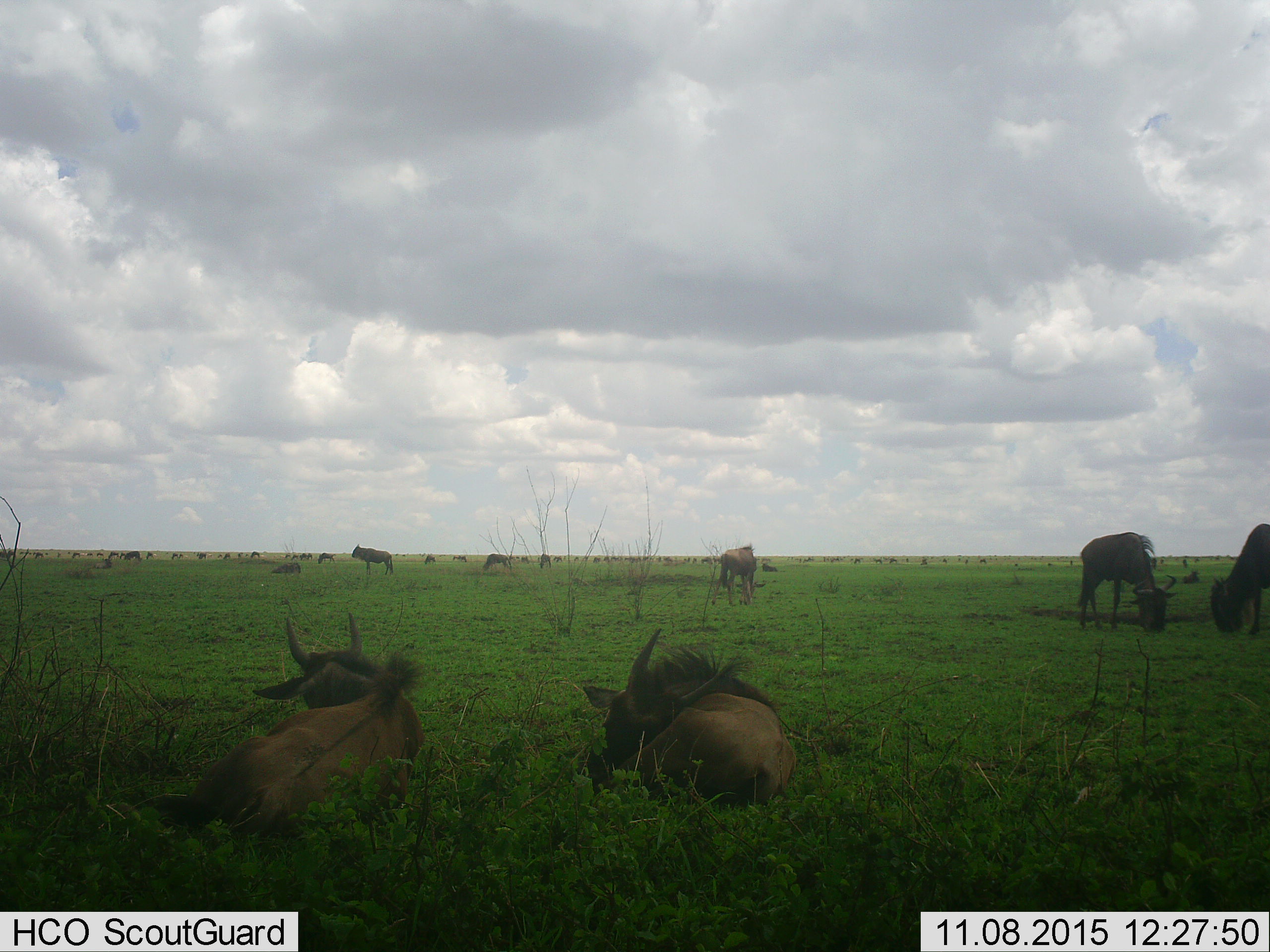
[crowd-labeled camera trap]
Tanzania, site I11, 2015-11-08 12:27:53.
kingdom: Animalia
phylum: Chordata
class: Mammalia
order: Artiodactyla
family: Bovidae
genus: Connochaetes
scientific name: Connochaetes taurinus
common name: blue wildebeest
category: wildebeest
Wildebeest (blue wildebeest) (Connochaetes taurinus), count 51+. Behavior (volunteer vote fractions): standing 88%, resting 100%, moving 25%, interacting 12%. Young present (vote fraction): 25%. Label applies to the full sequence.